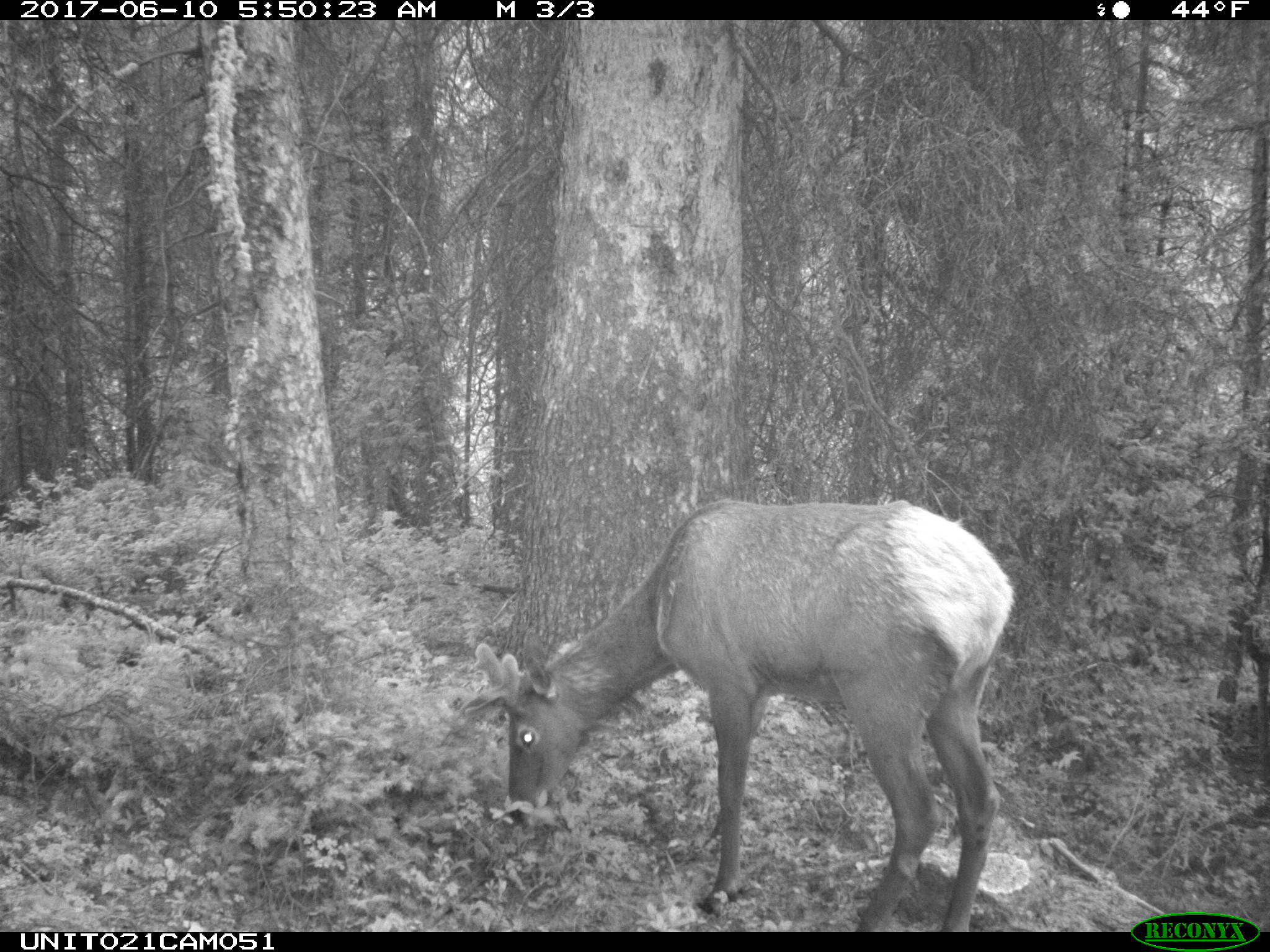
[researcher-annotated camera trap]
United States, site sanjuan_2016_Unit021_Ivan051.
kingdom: Animalia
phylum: Chordata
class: Mammalia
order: Artiodactyla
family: Cervidae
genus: Cervus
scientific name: Cervus elaphus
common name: red deer